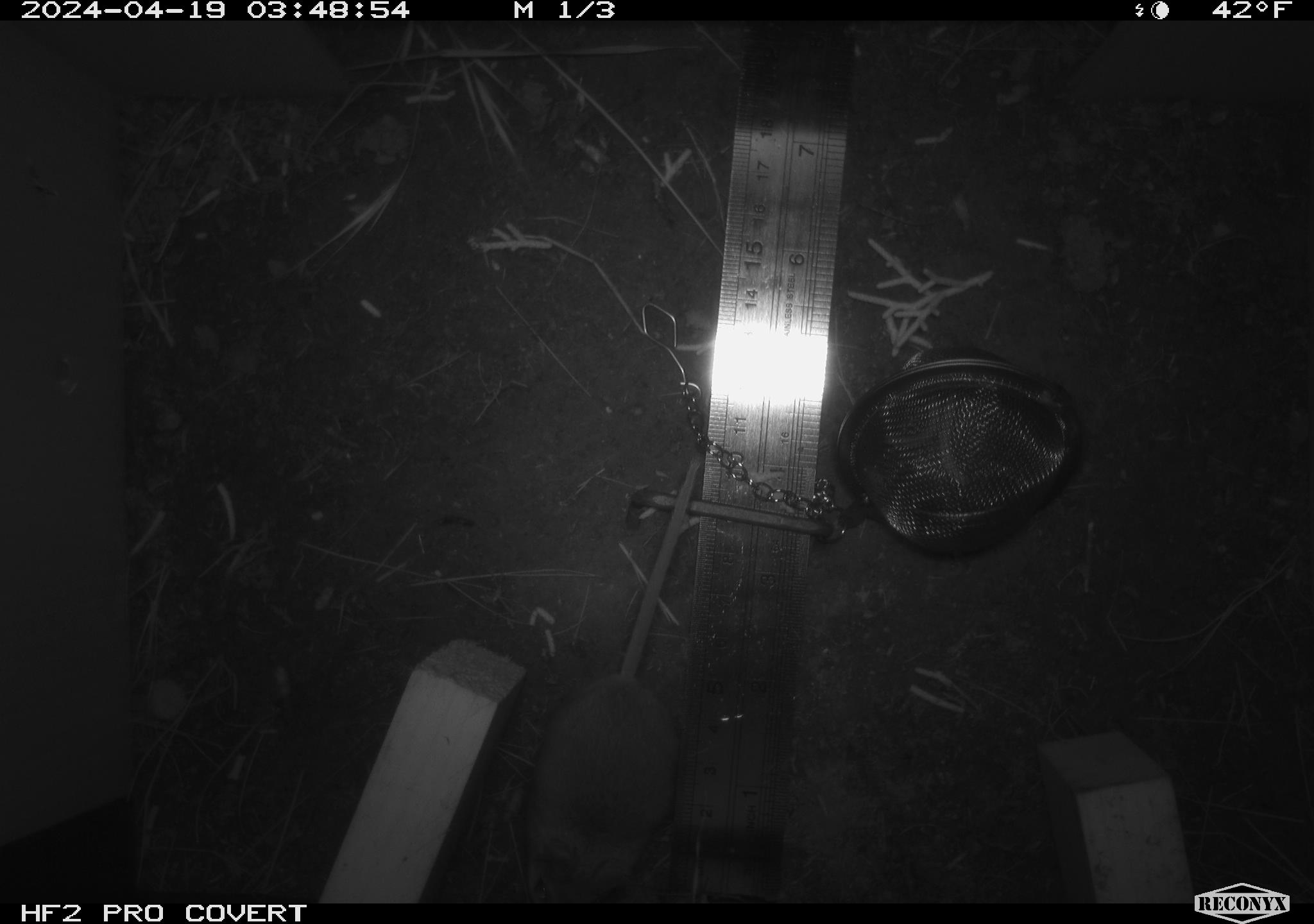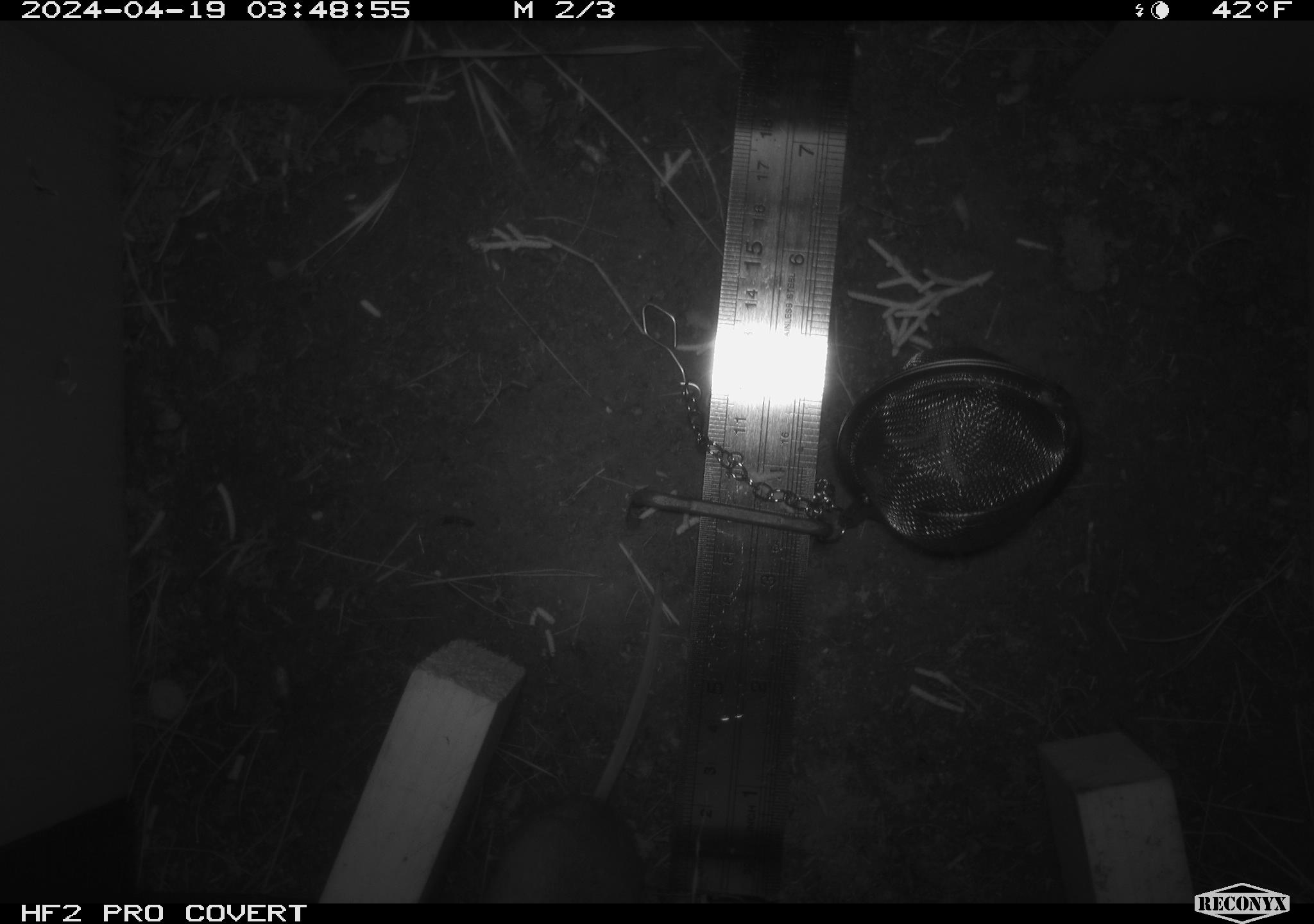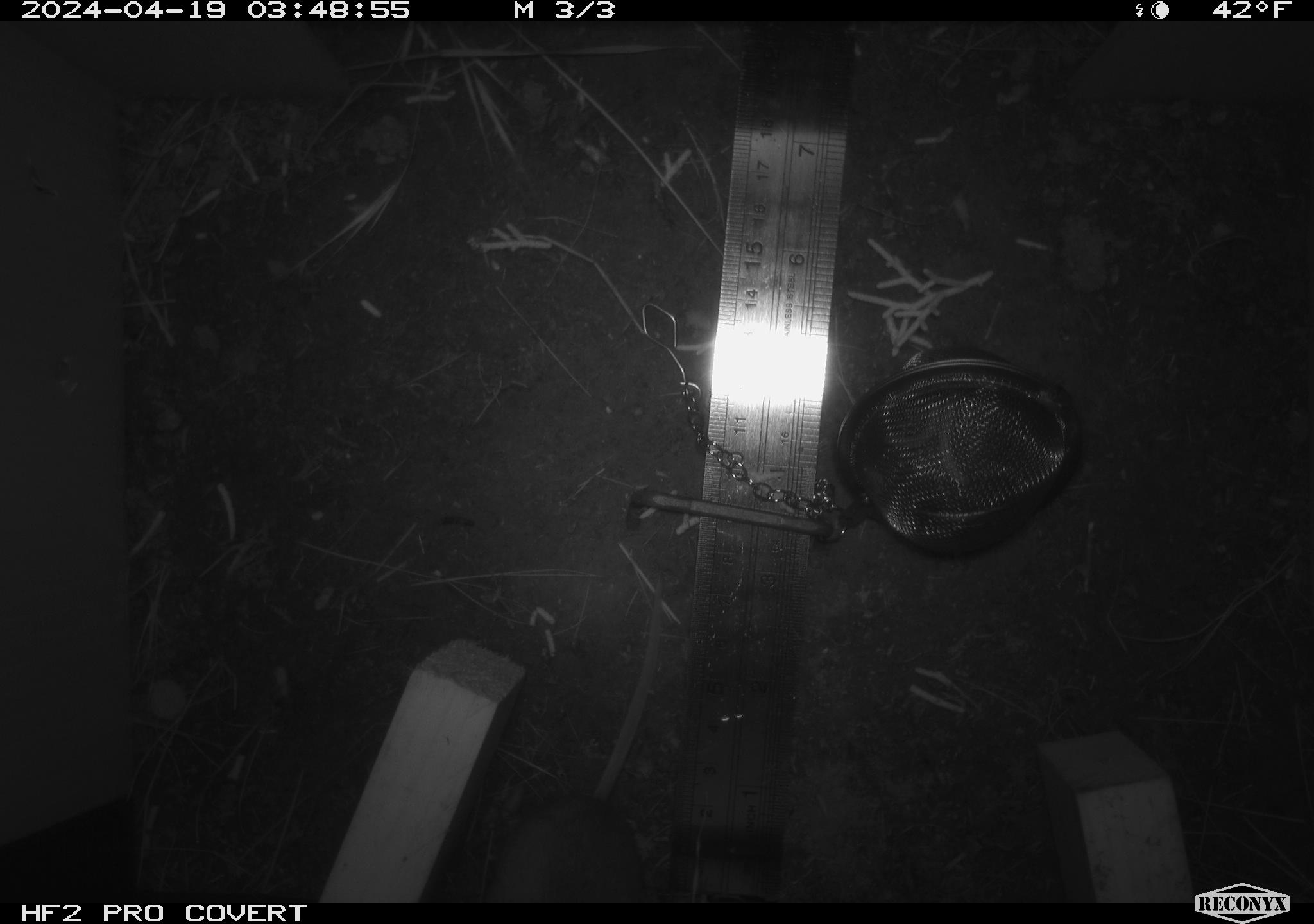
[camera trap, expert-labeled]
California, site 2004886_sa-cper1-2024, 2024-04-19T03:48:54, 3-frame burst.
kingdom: Animalia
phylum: Chordata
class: Mammalia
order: Rodentia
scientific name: Rodentia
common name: rodent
Rodent (Rodentia).